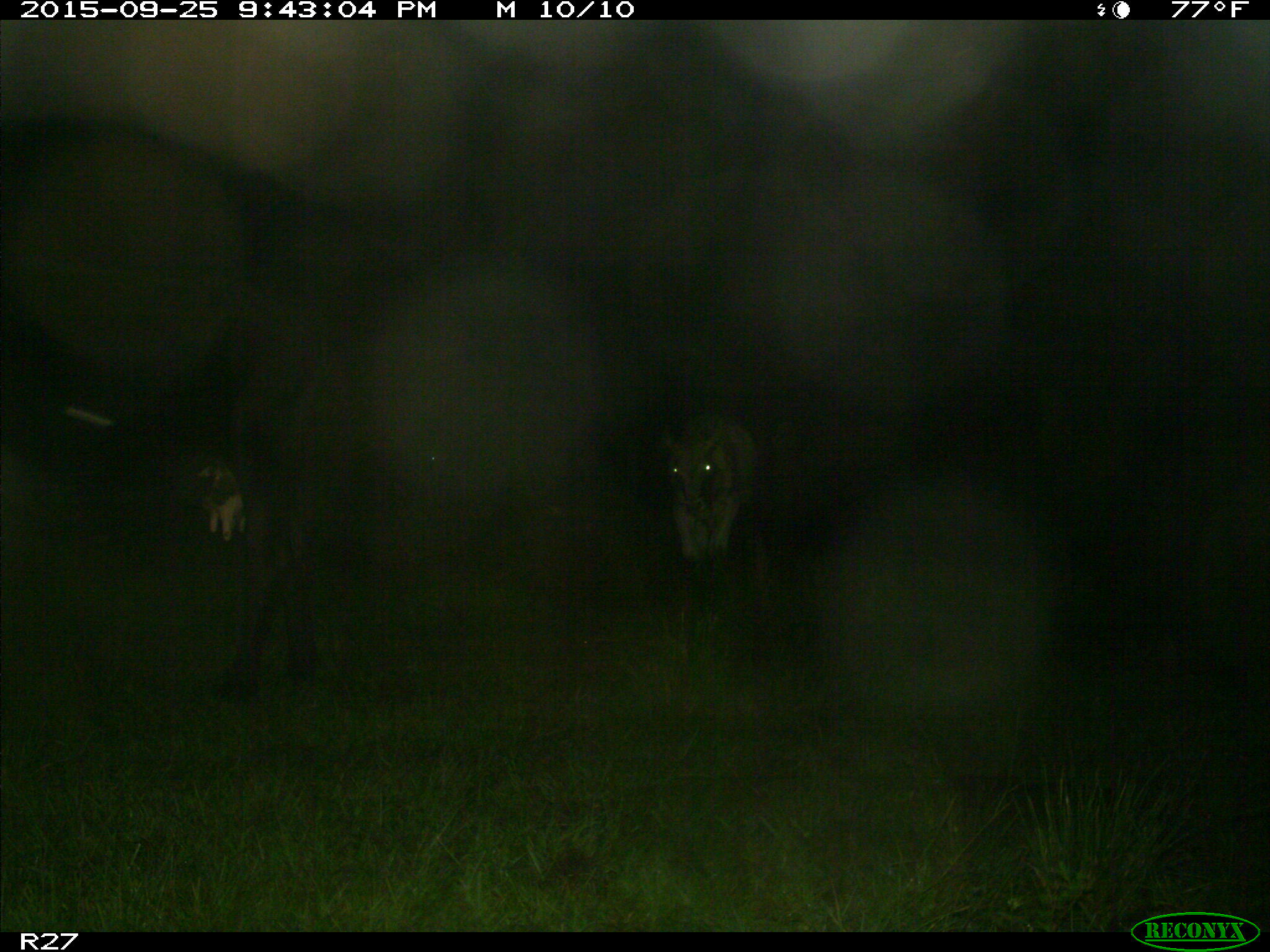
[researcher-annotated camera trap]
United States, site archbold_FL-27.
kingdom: Animalia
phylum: Chordata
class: Mammalia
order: Artiodactyla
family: Bovidae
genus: Bos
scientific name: Bos taurus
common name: domestic cow